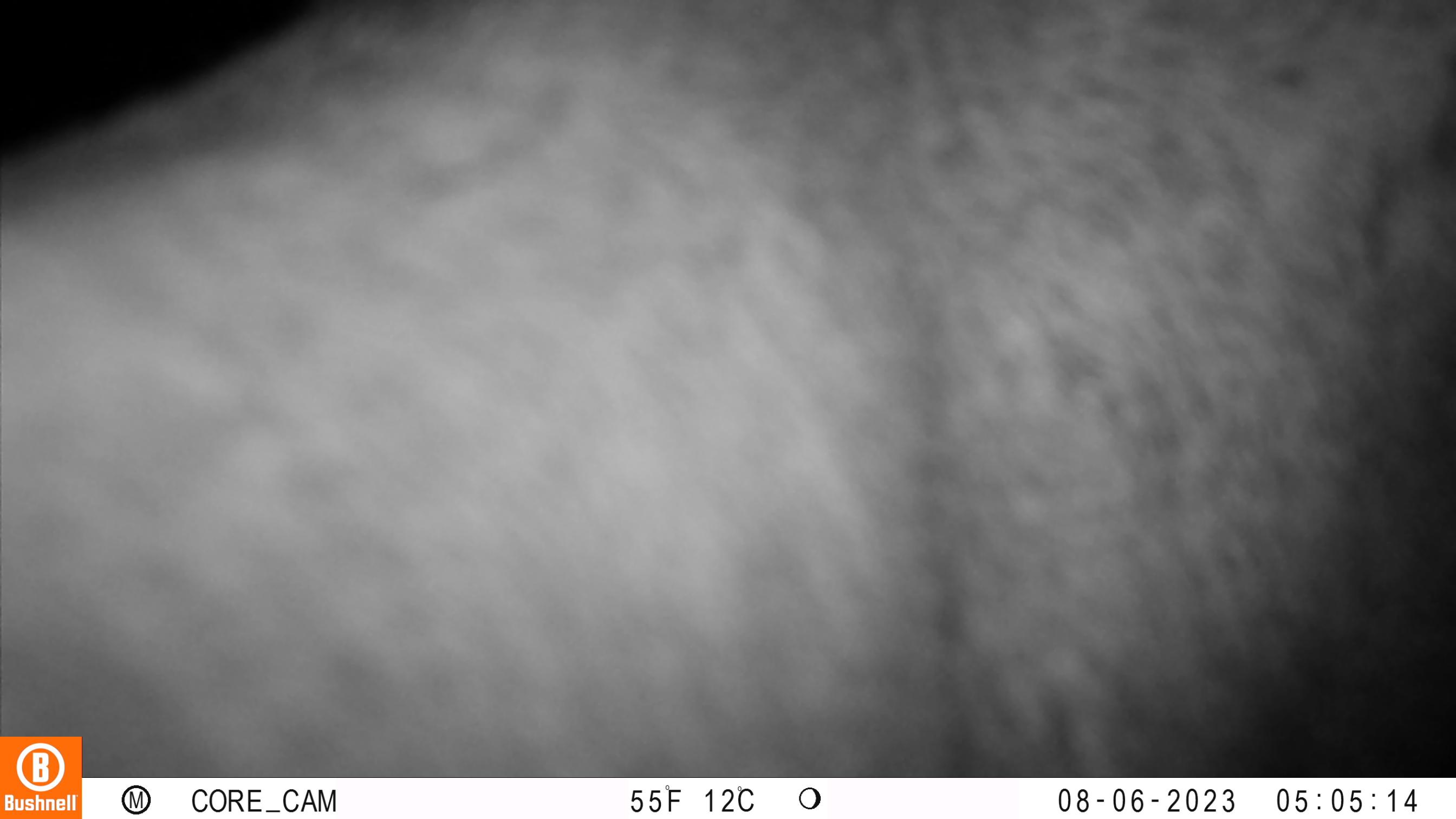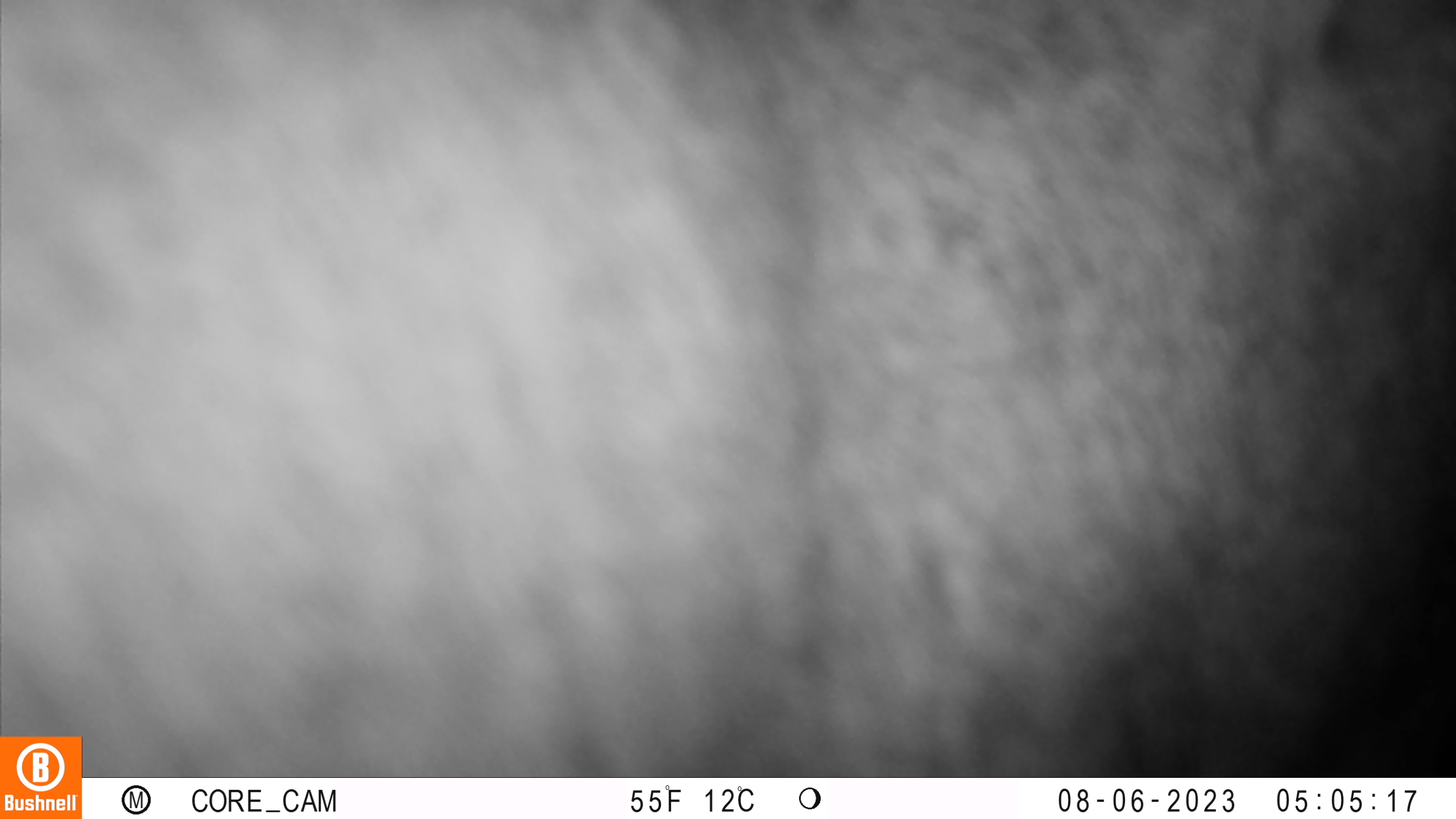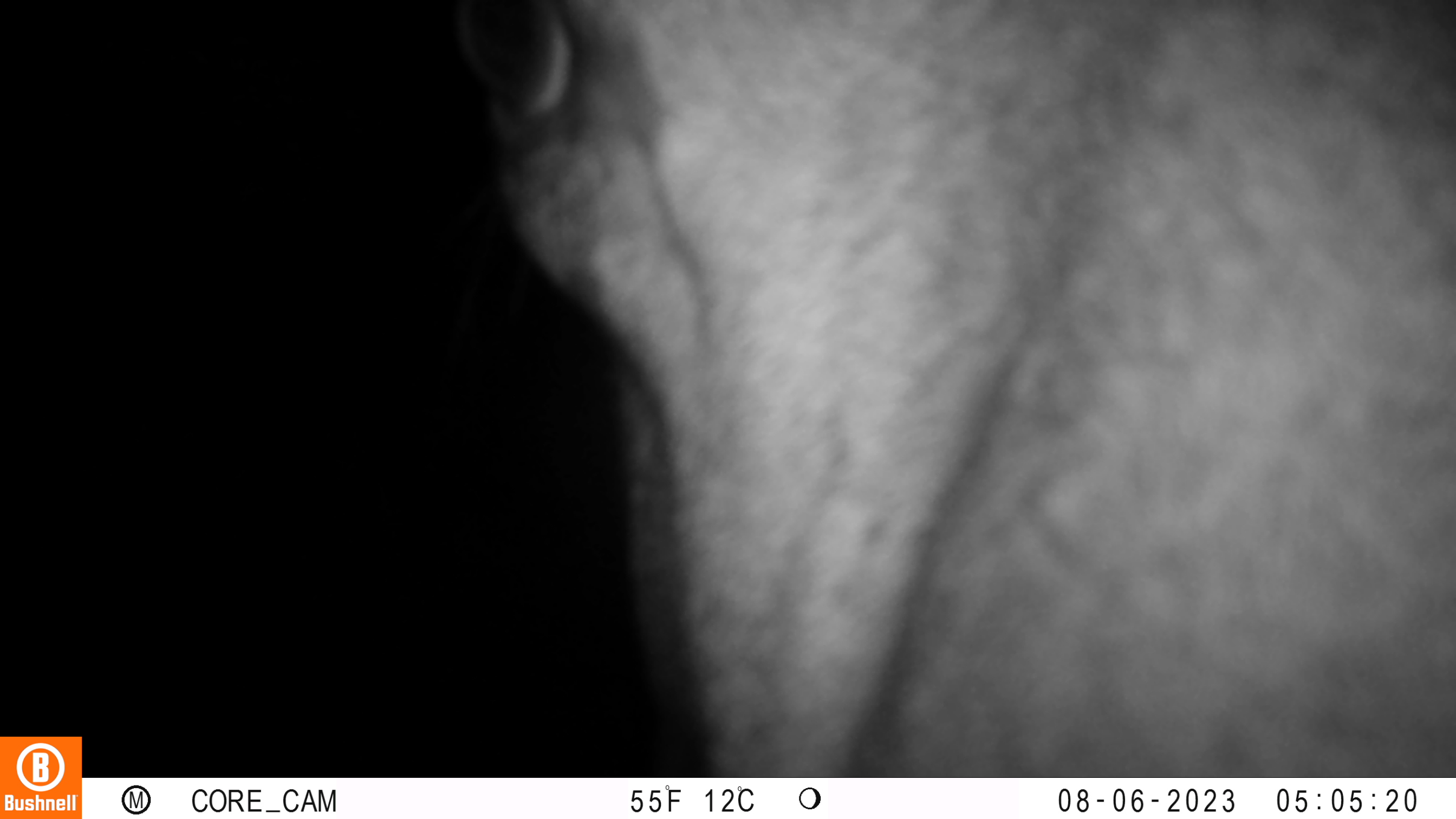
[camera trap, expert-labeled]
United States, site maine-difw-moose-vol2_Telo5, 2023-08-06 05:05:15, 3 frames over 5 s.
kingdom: Animalia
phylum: Chordata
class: Mammalia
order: Artiodactyla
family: Cervidae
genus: Alces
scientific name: Alces alces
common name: moose